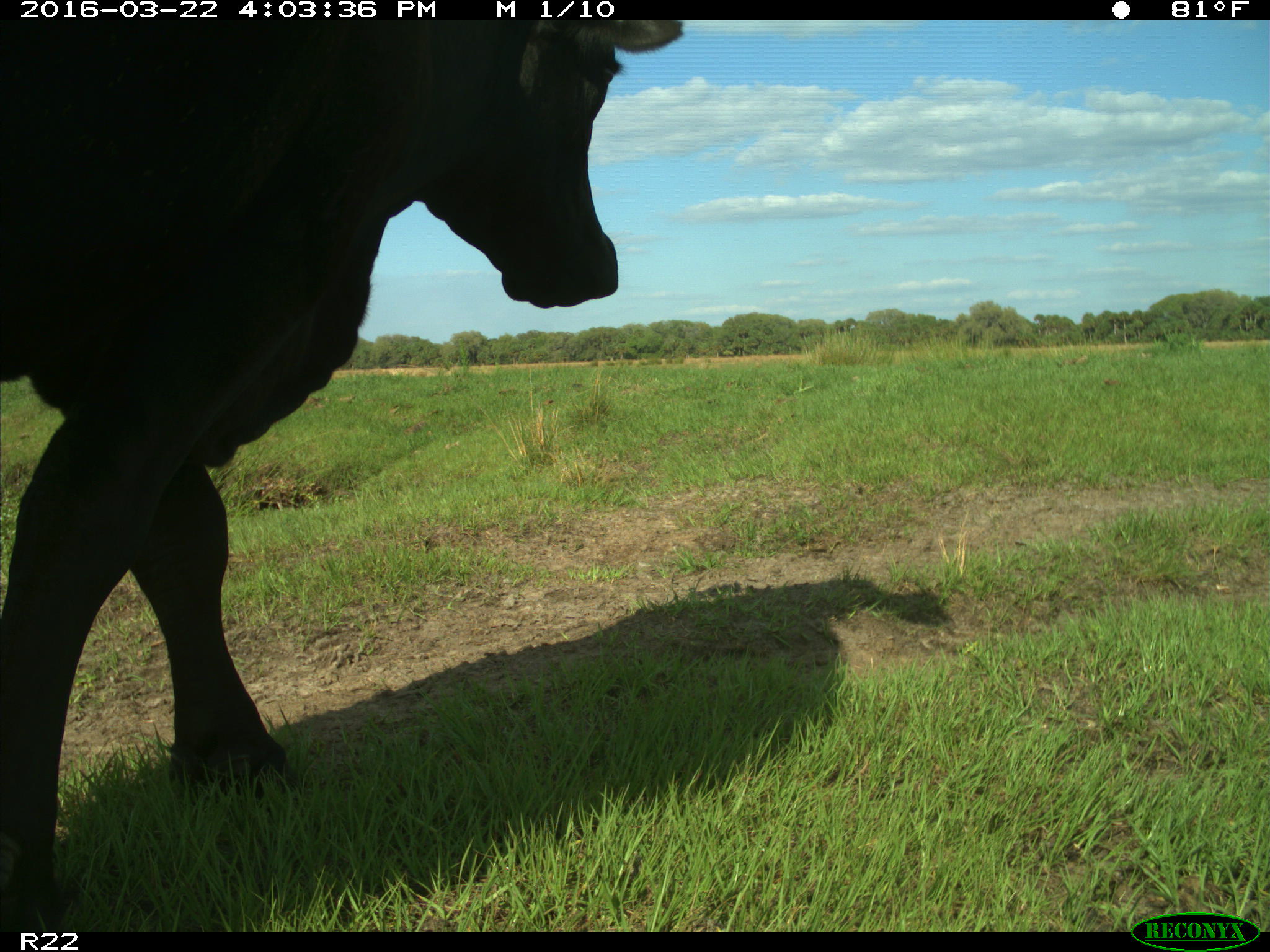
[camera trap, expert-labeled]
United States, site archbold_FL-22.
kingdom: Animalia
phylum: Chordata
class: Mammalia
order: Artiodactyla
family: Bovidae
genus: Bos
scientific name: Bos taurus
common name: domestic cow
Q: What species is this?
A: Bos taurus (domestic cow).